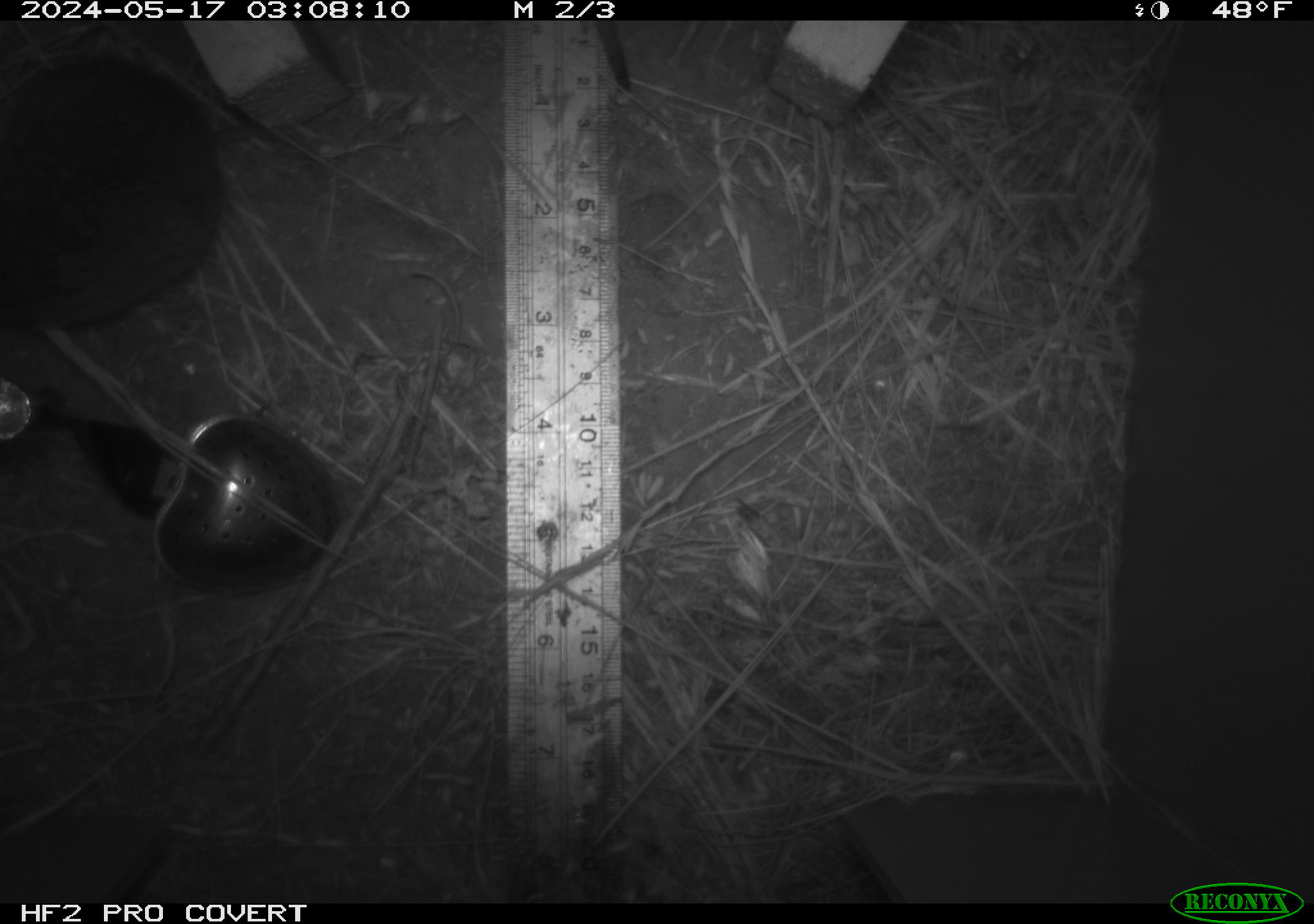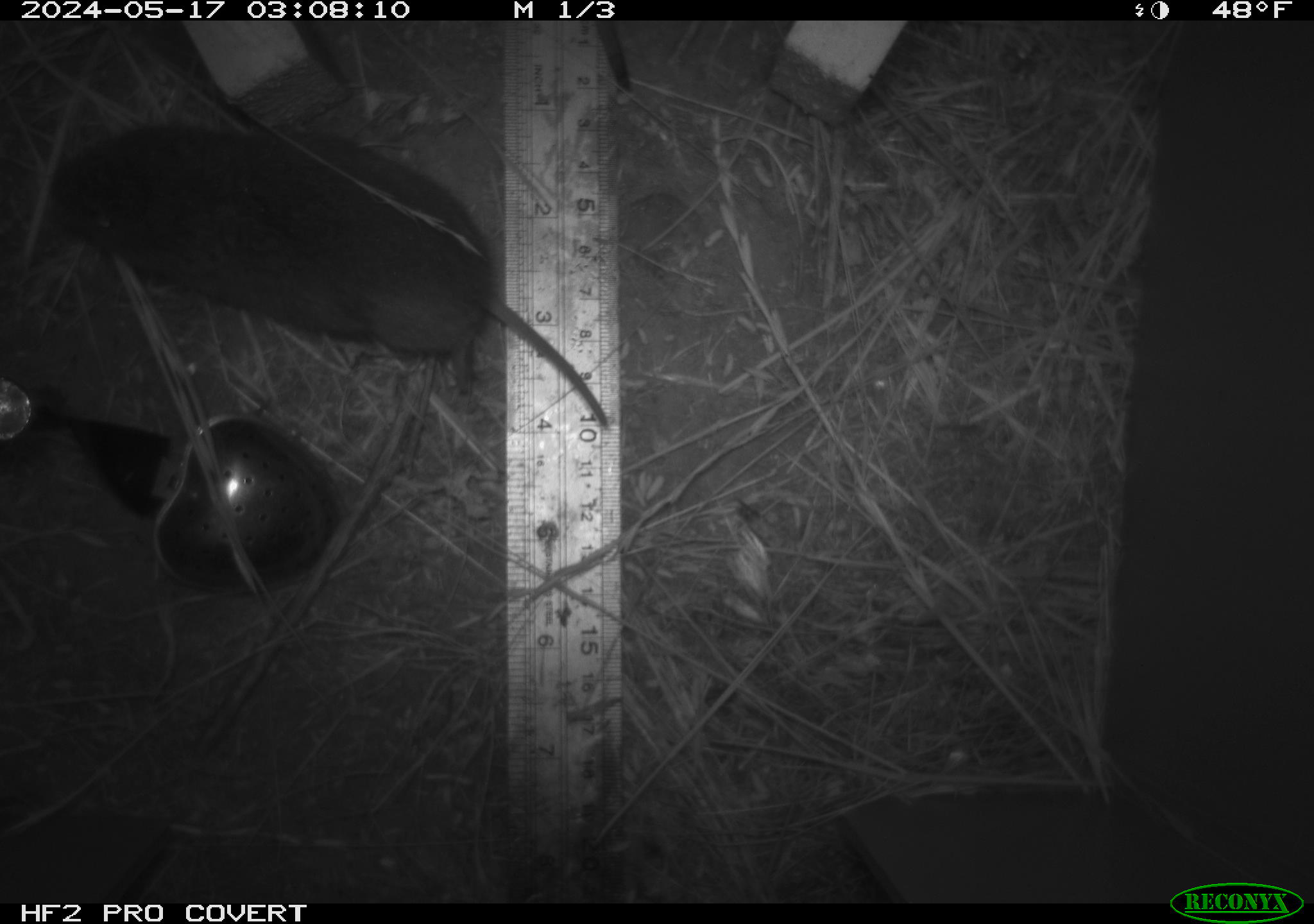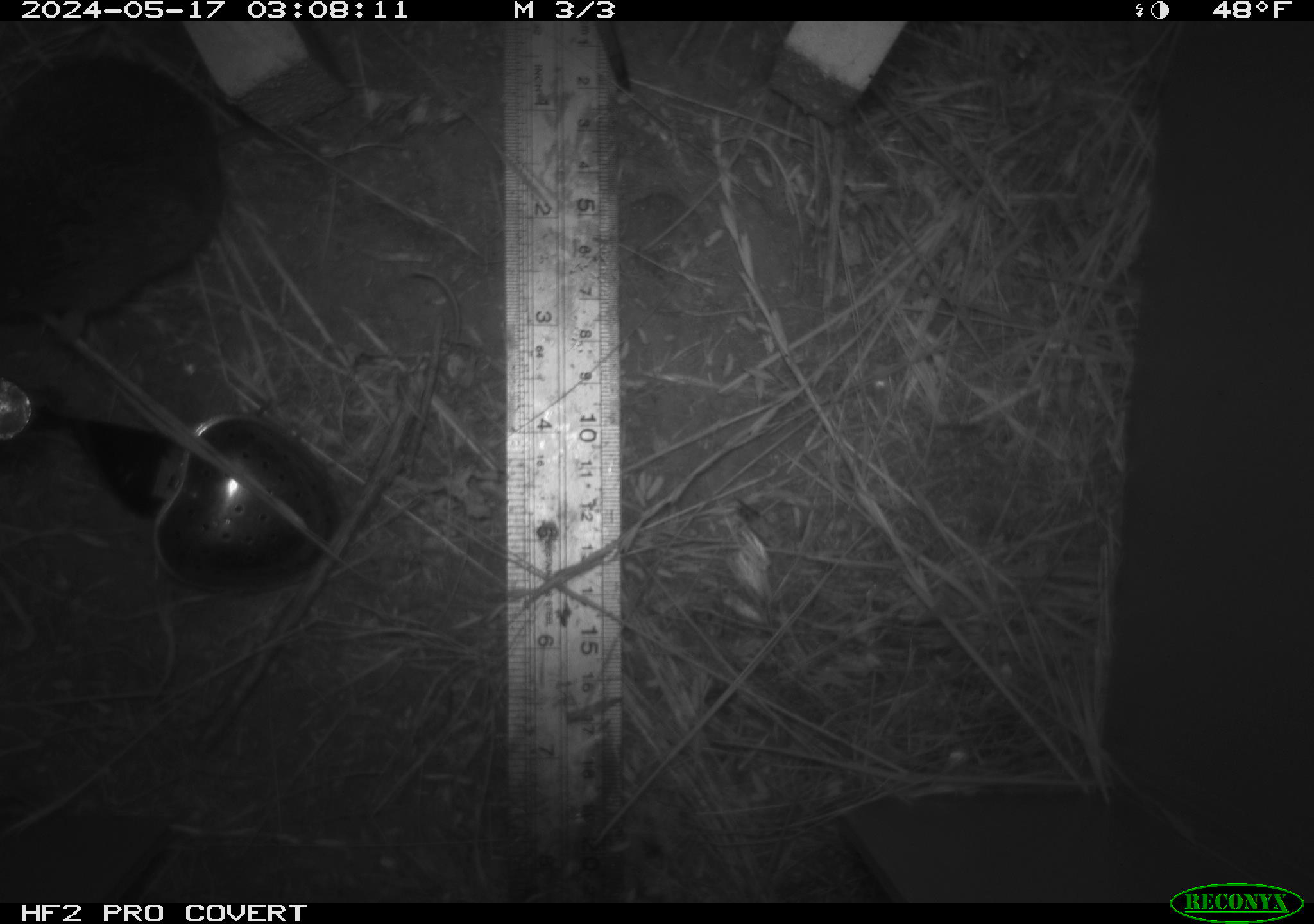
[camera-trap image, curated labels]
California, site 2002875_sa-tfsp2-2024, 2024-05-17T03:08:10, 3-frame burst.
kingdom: Animalia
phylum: Chordata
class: Mammalia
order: Rodentia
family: Cricetidae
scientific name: Arvicolinae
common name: voles, lemmings, and muskrats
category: arvicolinae subfamily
Arvicolinae subfamily (voles, lemmings, and muskrats) (Arvicolinae).